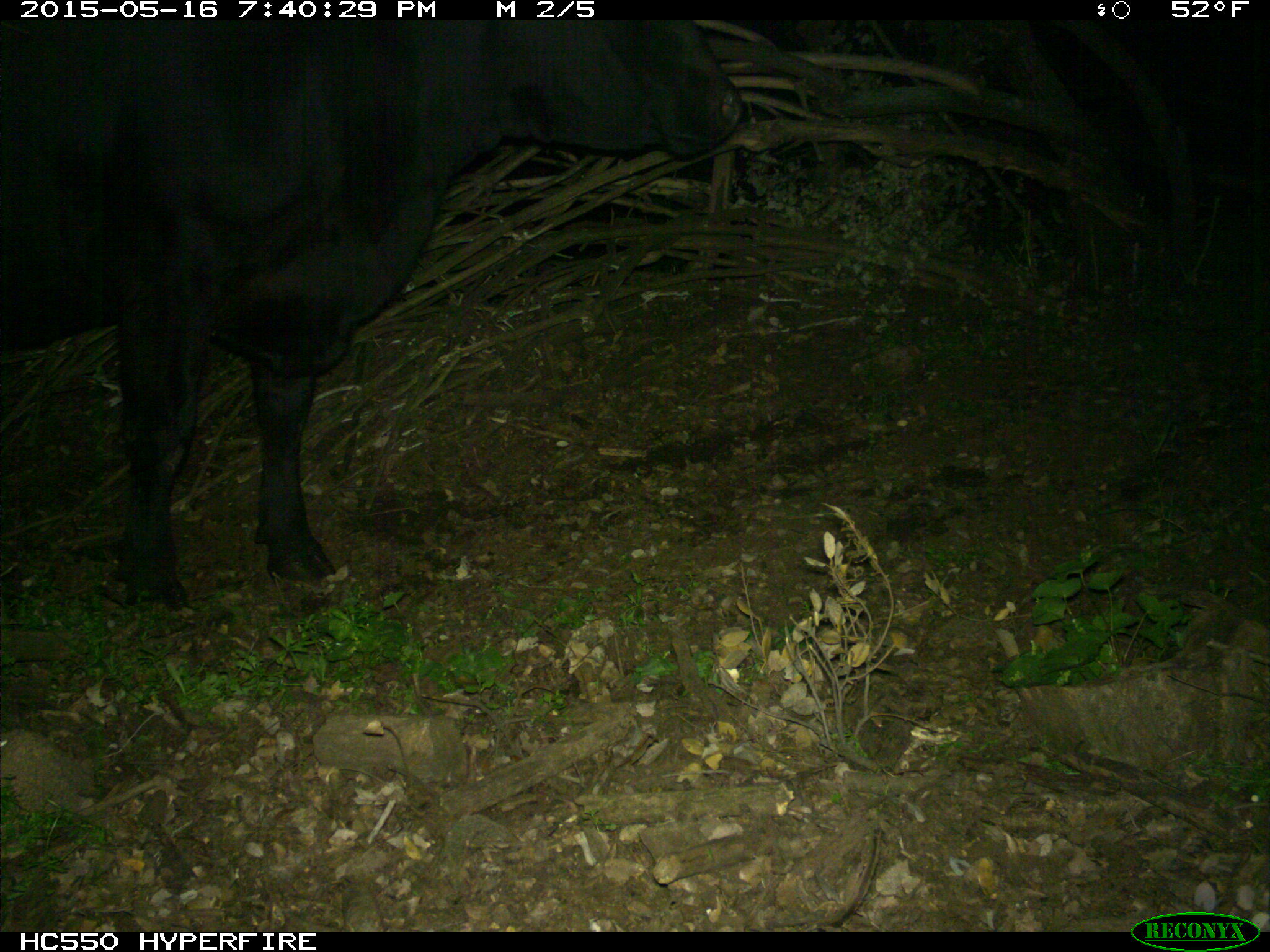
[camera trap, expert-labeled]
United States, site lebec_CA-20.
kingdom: Animalia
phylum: Chordata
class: Mammalia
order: Artiodactyla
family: Bovidae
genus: Bos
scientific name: Bos taurus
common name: domestic cow